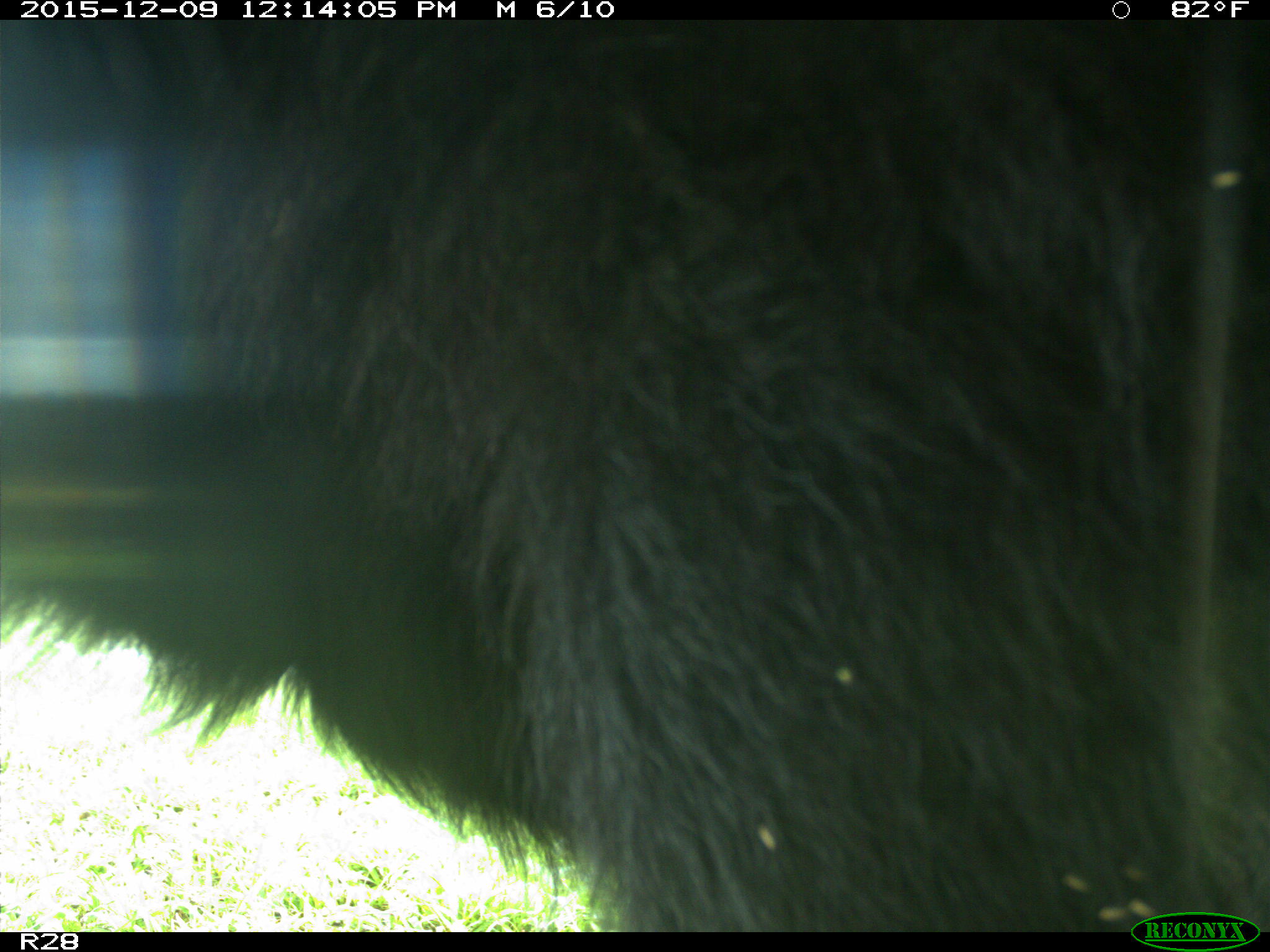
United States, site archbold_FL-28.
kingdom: Animalia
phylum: Chordata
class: Mammalia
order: Artiodactyla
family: Bovidae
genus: Bos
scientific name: Bos taurus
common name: domestic cow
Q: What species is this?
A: Bos taurus (domestic cow).